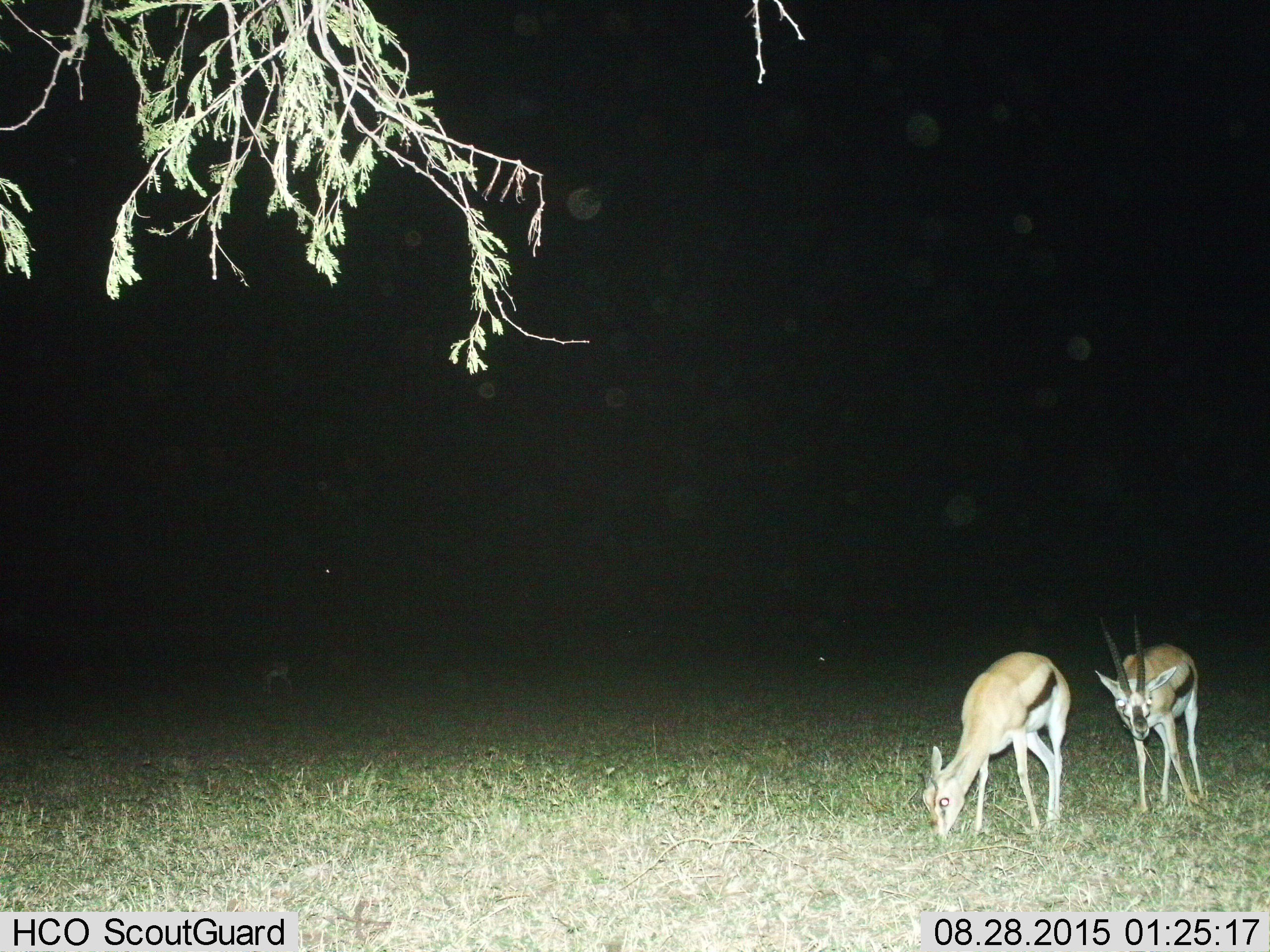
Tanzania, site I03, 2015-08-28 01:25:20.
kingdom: Animalia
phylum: Chordata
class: Mammalia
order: Artiodactyla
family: Bovidae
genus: Eudorcas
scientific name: Eudorcas thomsonii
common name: thomson's gazelle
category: gazellethomsons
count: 3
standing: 62%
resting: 0%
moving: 12%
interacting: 0%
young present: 12%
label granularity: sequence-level